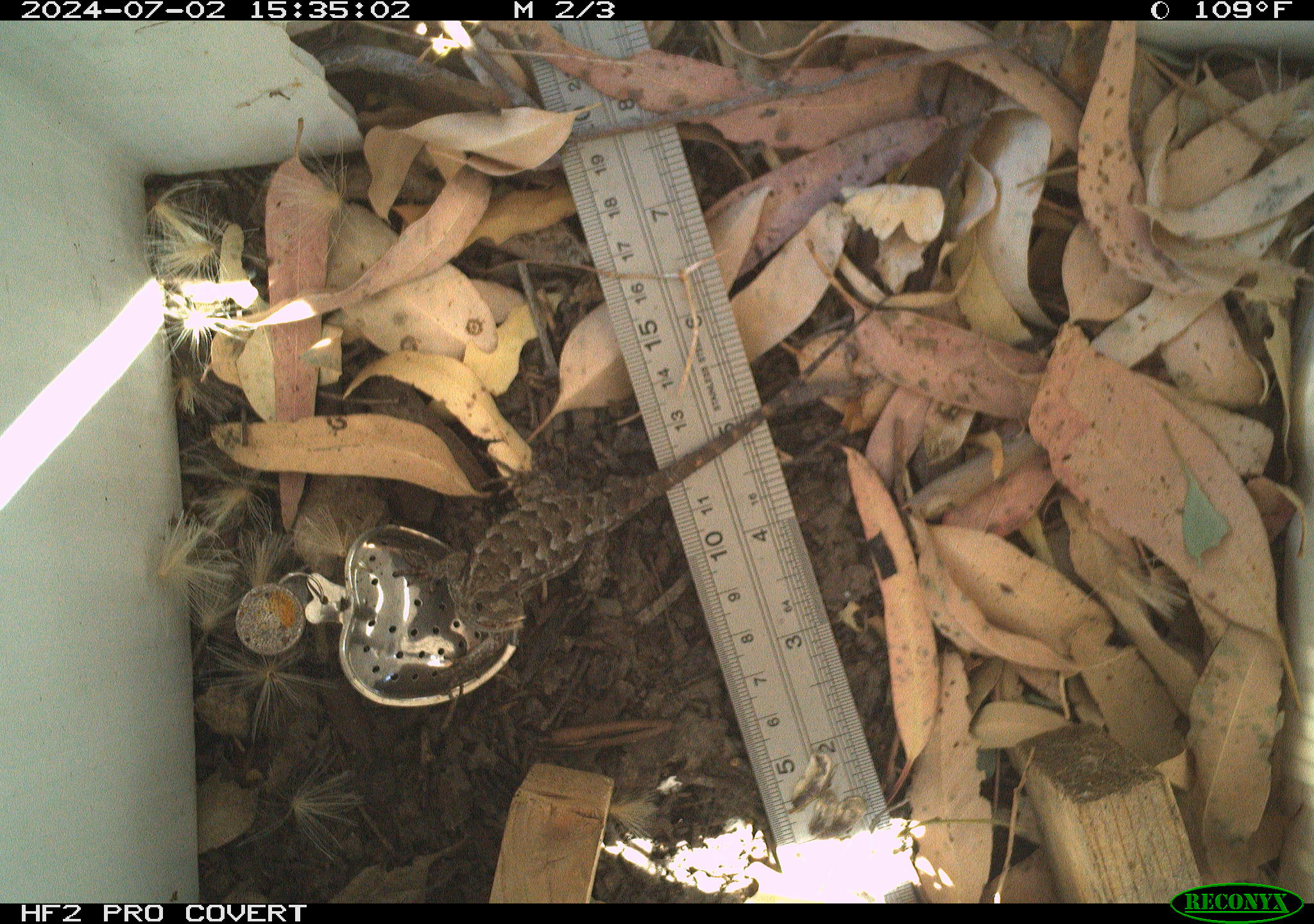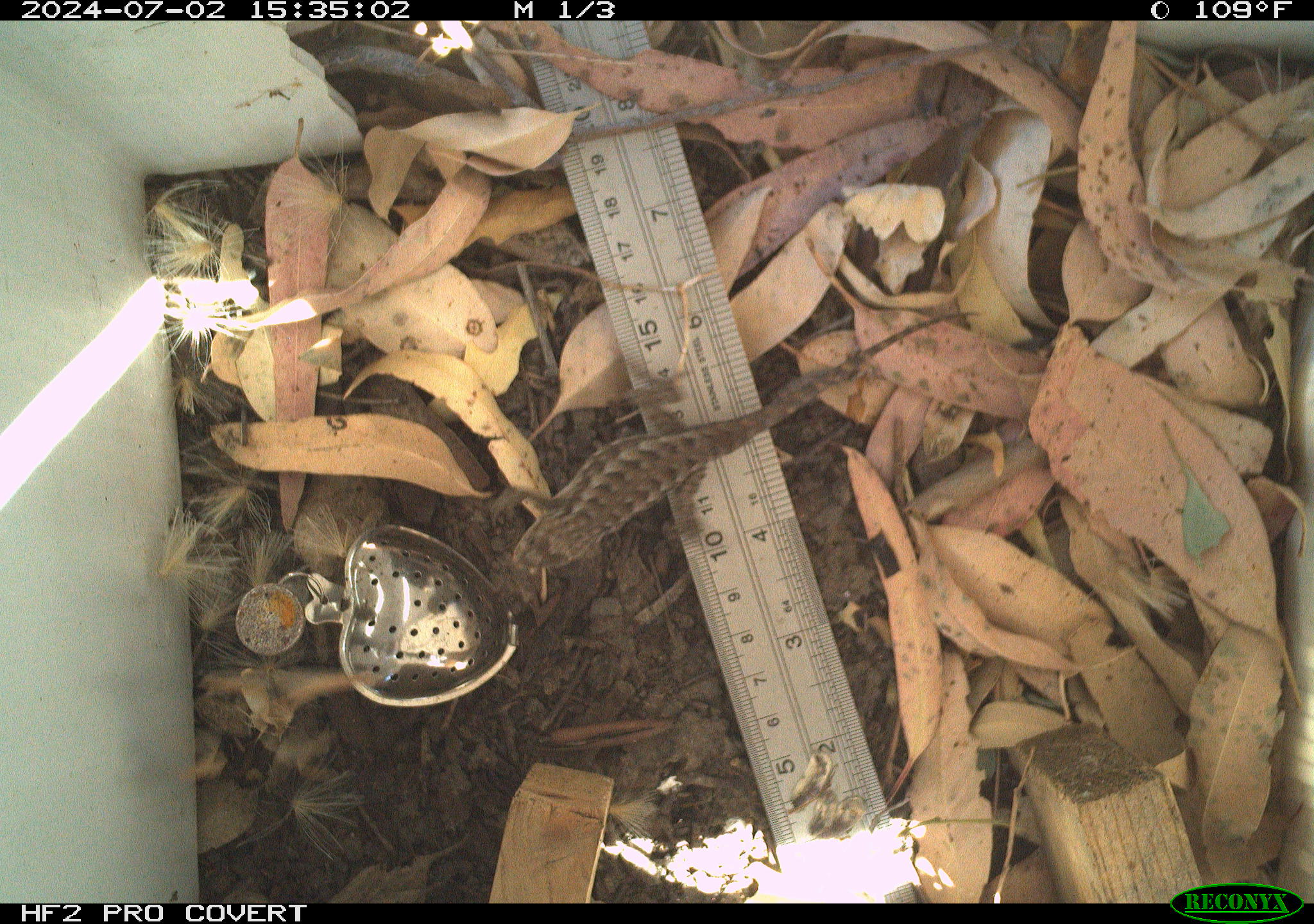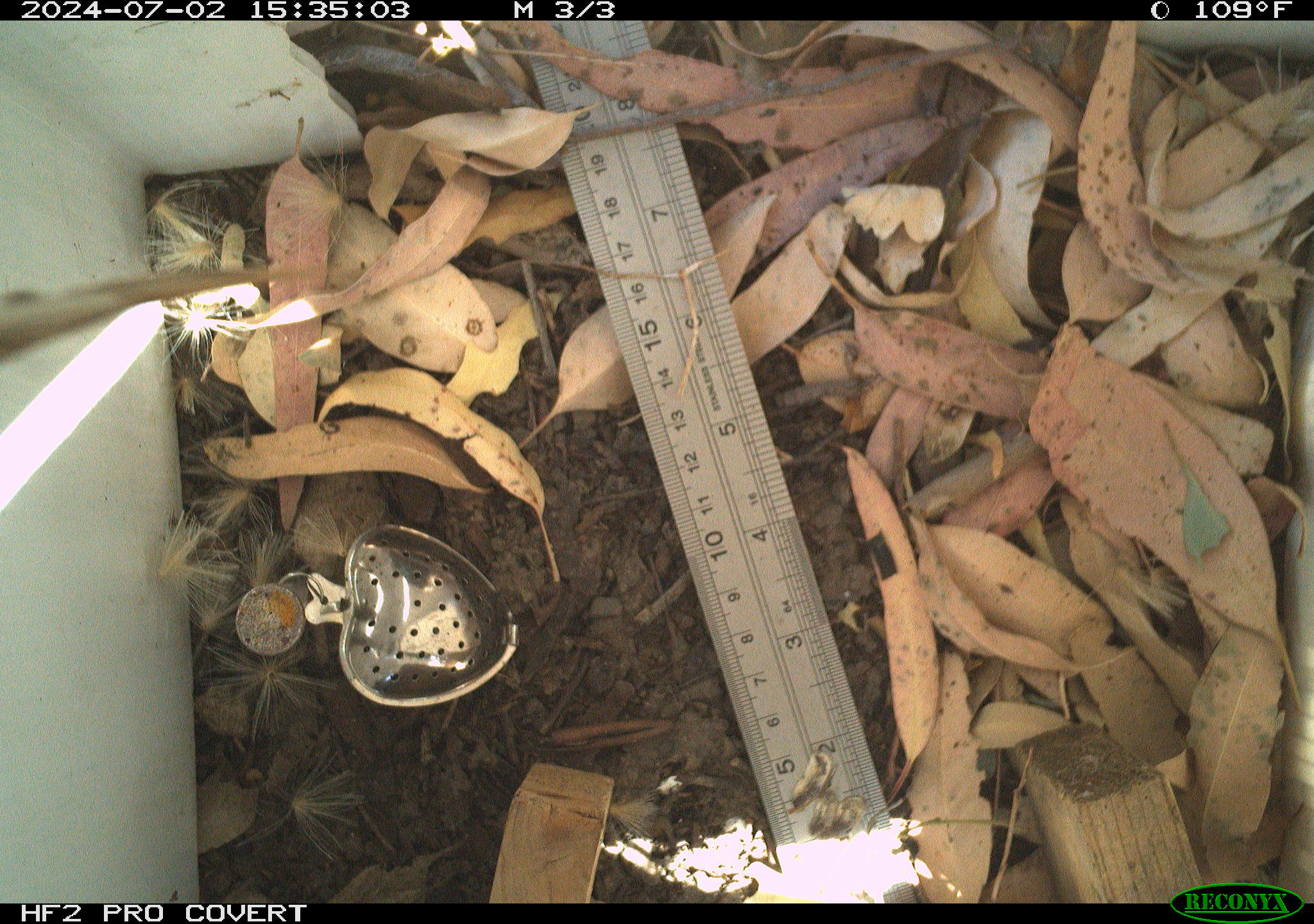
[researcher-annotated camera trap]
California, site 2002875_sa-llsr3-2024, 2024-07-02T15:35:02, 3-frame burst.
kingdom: Animalia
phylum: Chordata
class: Reptilia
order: Squamata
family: Phrynosomatidae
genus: Sceloporus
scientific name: Sceloporus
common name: spiny lizards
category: sceloporus species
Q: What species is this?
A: Sceloporus species (spiny lizards) (Sceloporus).